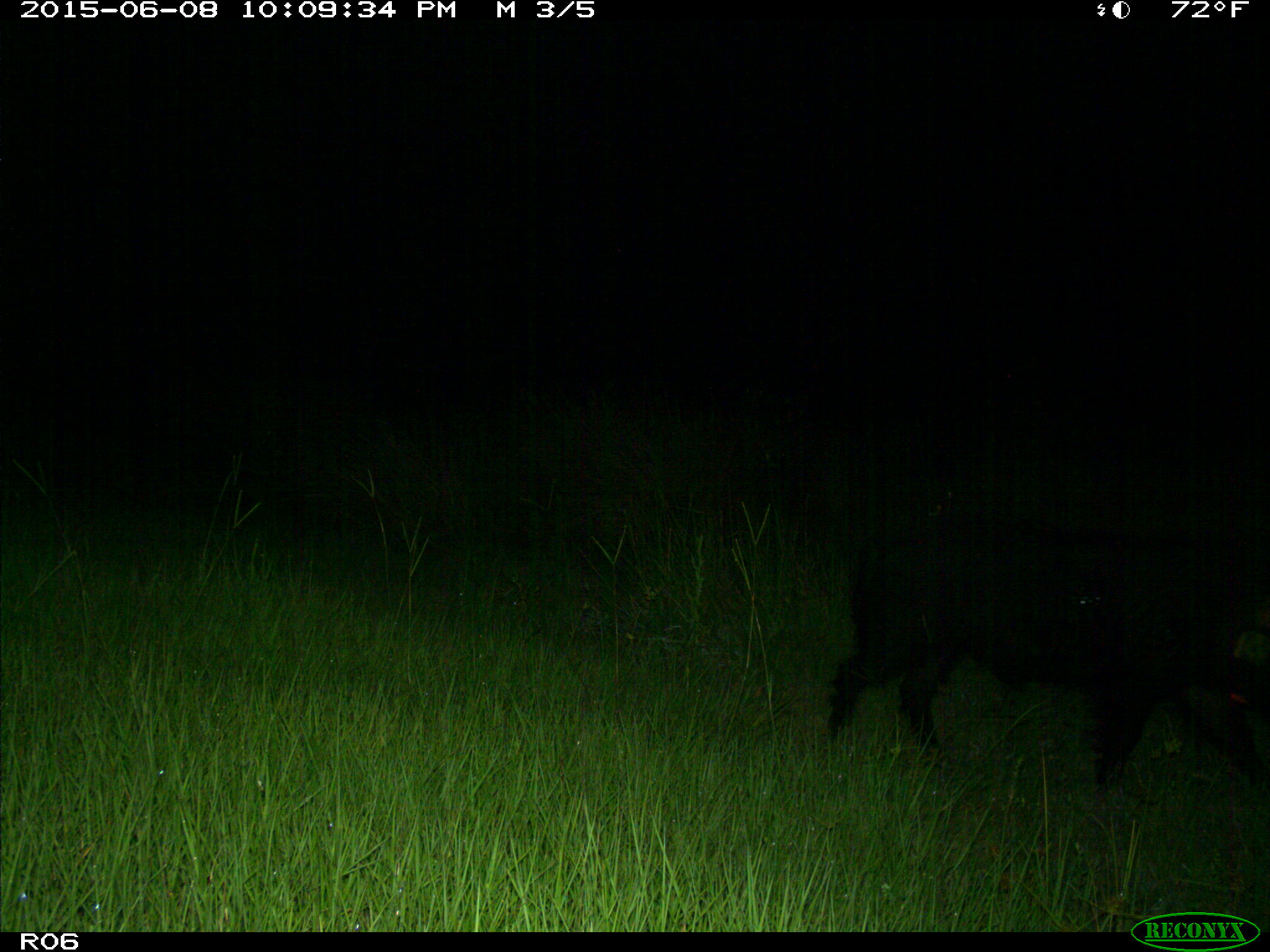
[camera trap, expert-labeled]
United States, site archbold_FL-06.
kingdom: Animalia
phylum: Chordata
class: Mammalia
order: Artiodactyla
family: Suidae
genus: Sus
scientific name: Sus scrofa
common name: wild boar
Sus scrofa (wild boar).